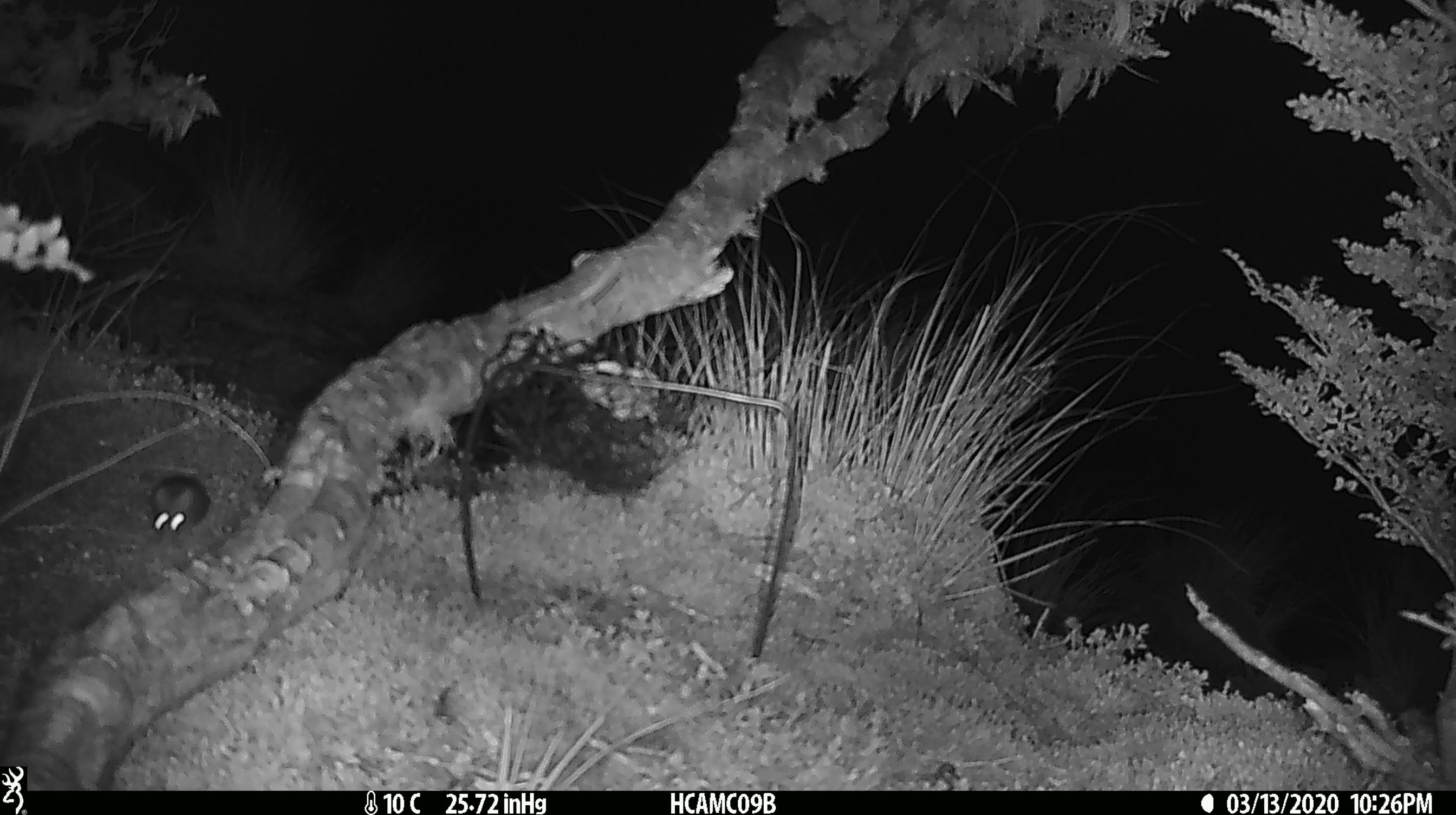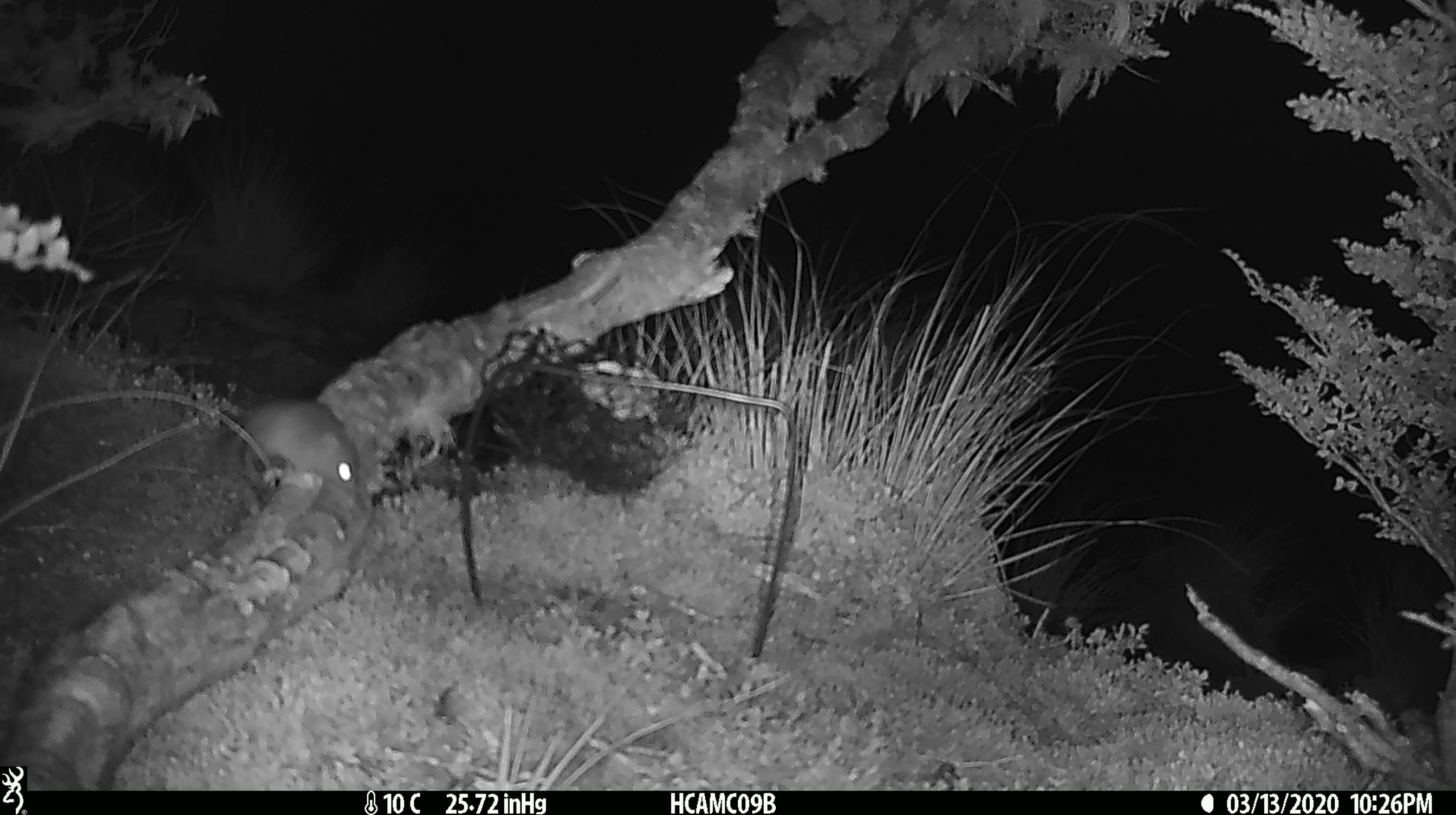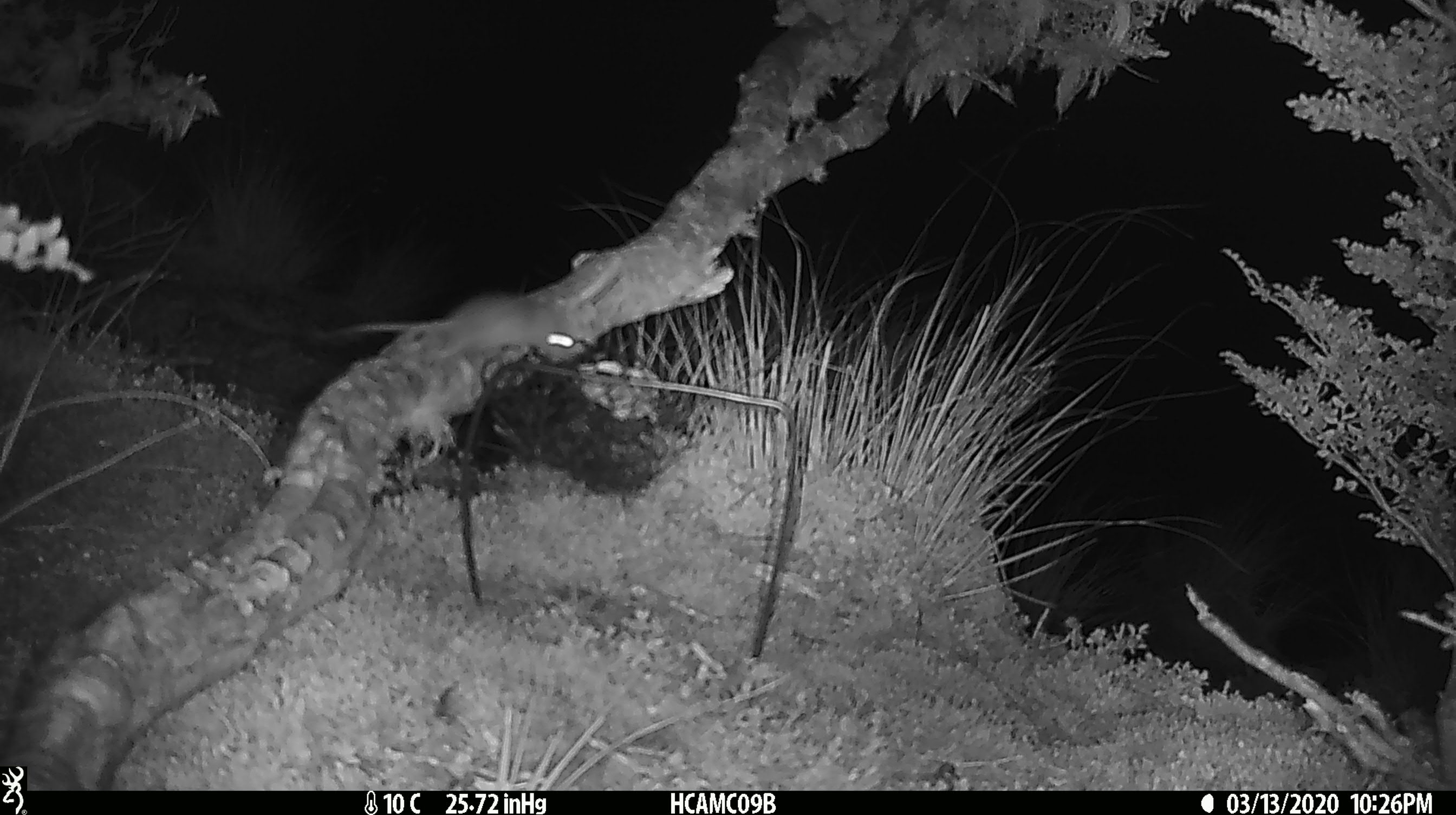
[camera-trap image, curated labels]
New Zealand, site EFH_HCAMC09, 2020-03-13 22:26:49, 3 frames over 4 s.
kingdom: Animalia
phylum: Chordata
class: Mammalia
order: Rodentia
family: Muridae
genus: Mus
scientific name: Mus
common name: mouse